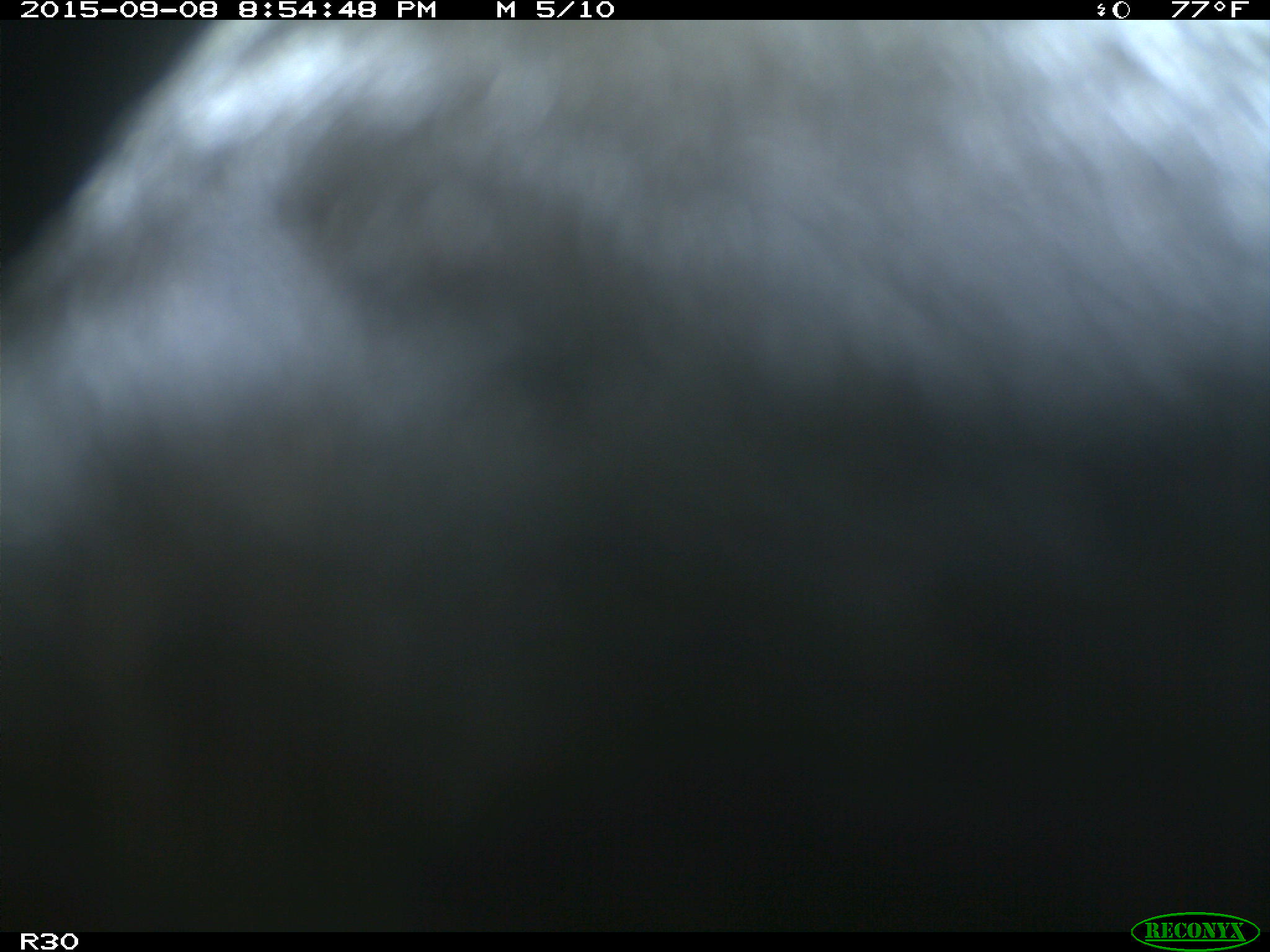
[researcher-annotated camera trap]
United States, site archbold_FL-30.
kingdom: Animalia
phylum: Chordata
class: Mammalia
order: Artiodactyla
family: Bovidae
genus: Bos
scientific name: Bos taurus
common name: domestic cow